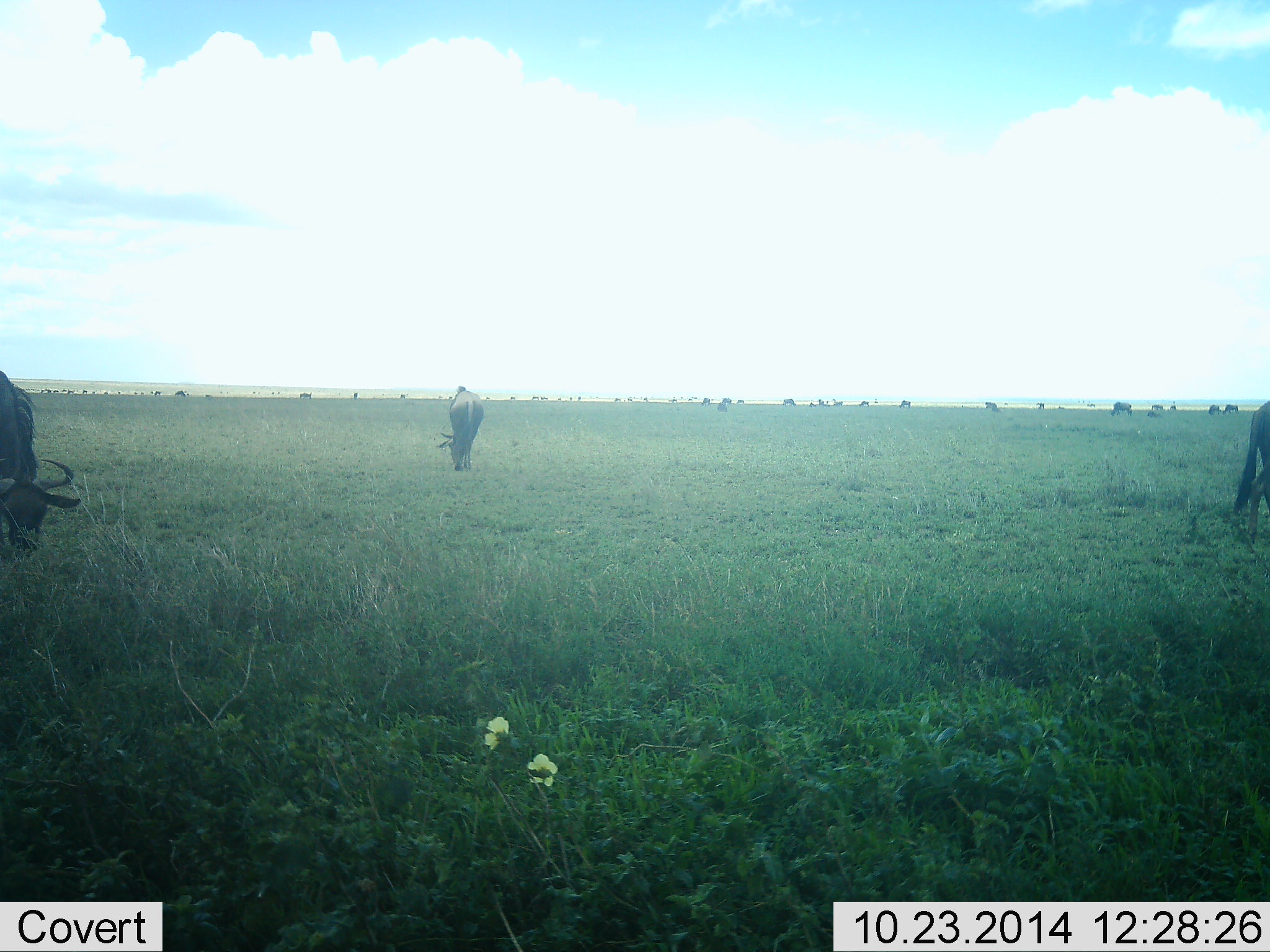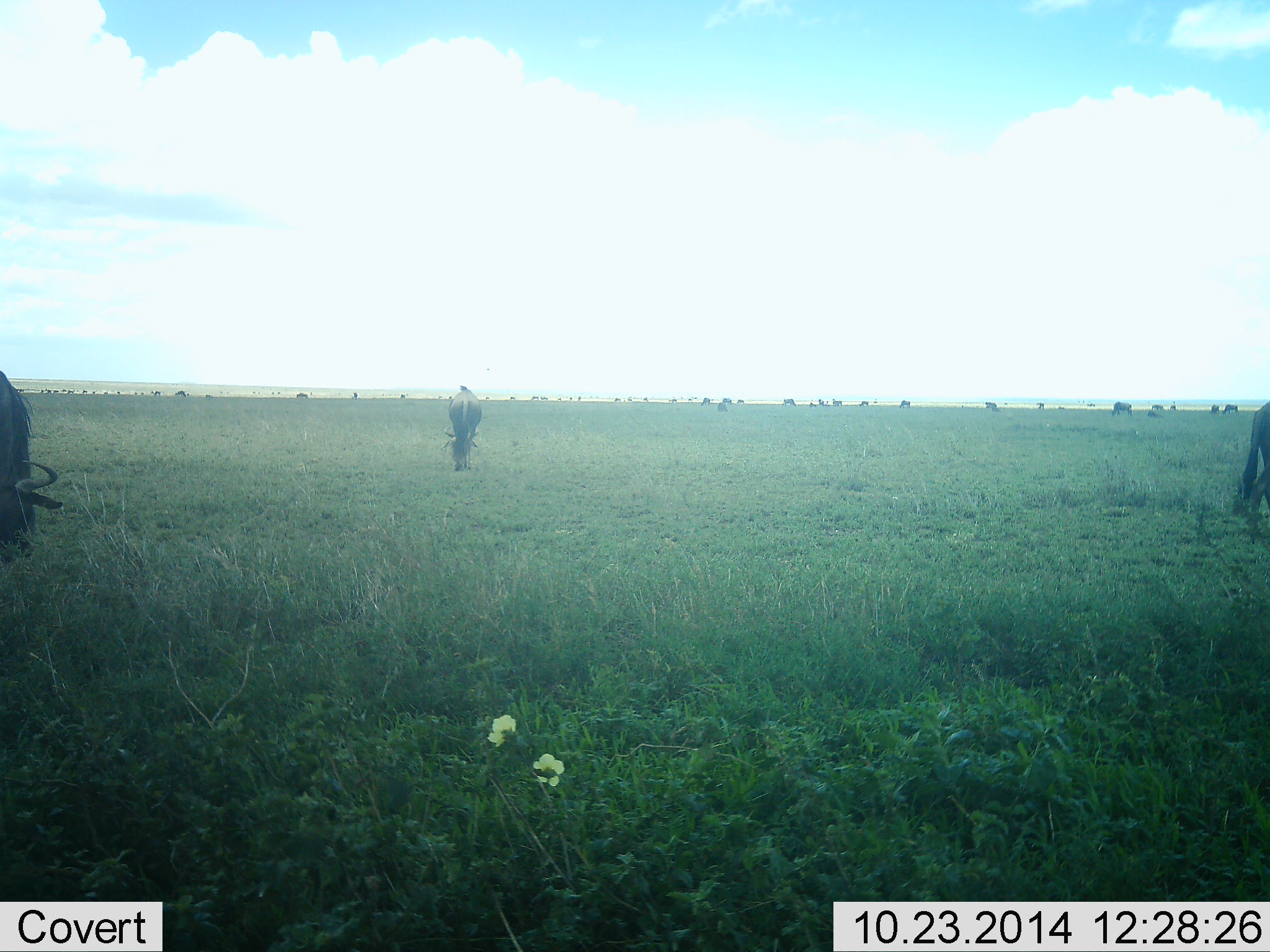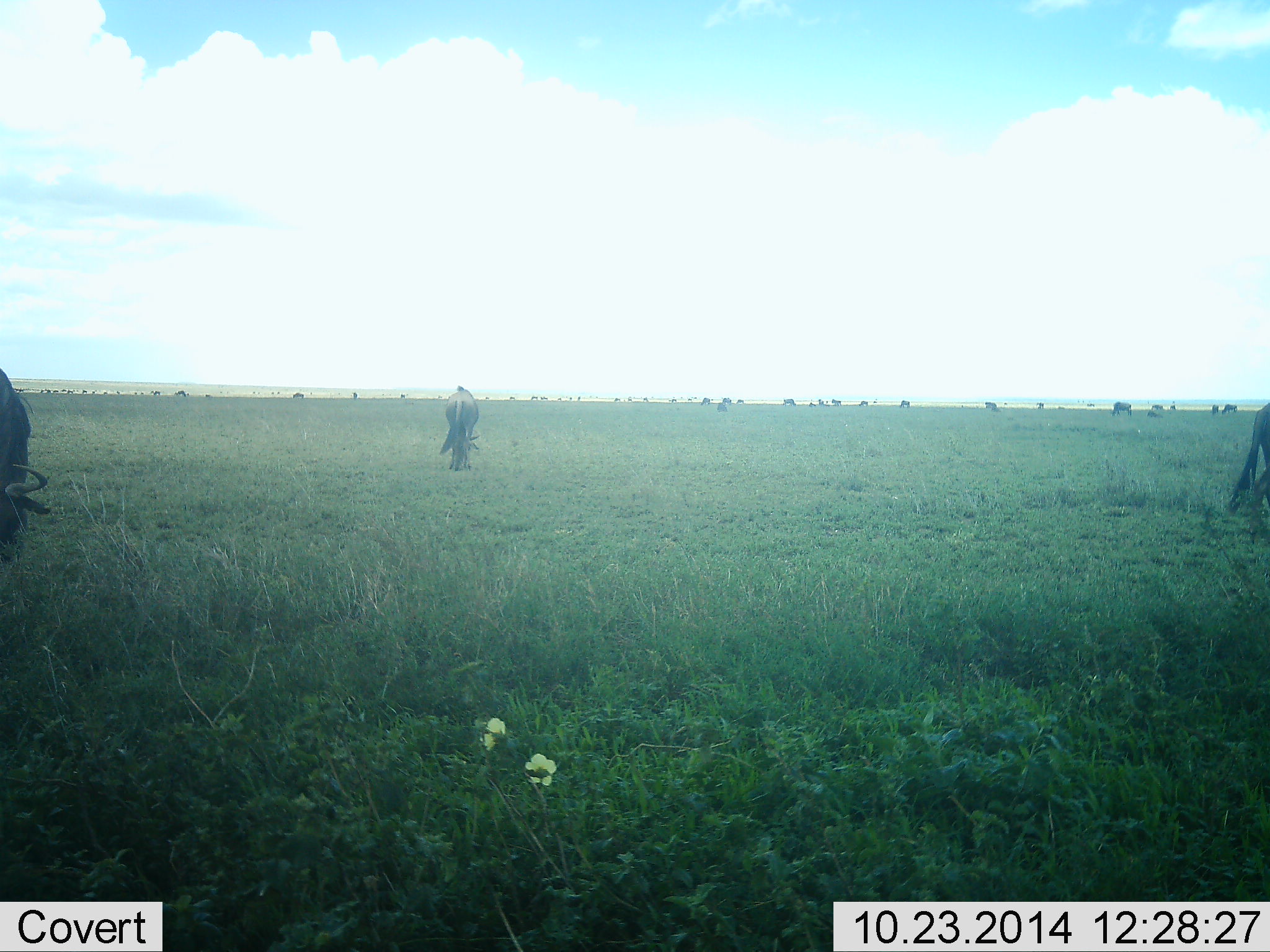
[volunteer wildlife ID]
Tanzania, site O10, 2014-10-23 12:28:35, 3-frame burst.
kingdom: Animalia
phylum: Chordata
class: Mammalia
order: Artiodactyla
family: Bovidae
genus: Connochaetes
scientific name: Connochaetes taurinus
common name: blue wildebeest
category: wildebeest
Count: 11-50.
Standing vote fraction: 40%.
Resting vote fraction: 0%.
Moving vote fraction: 50%.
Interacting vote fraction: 10%.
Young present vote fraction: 0%.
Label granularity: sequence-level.